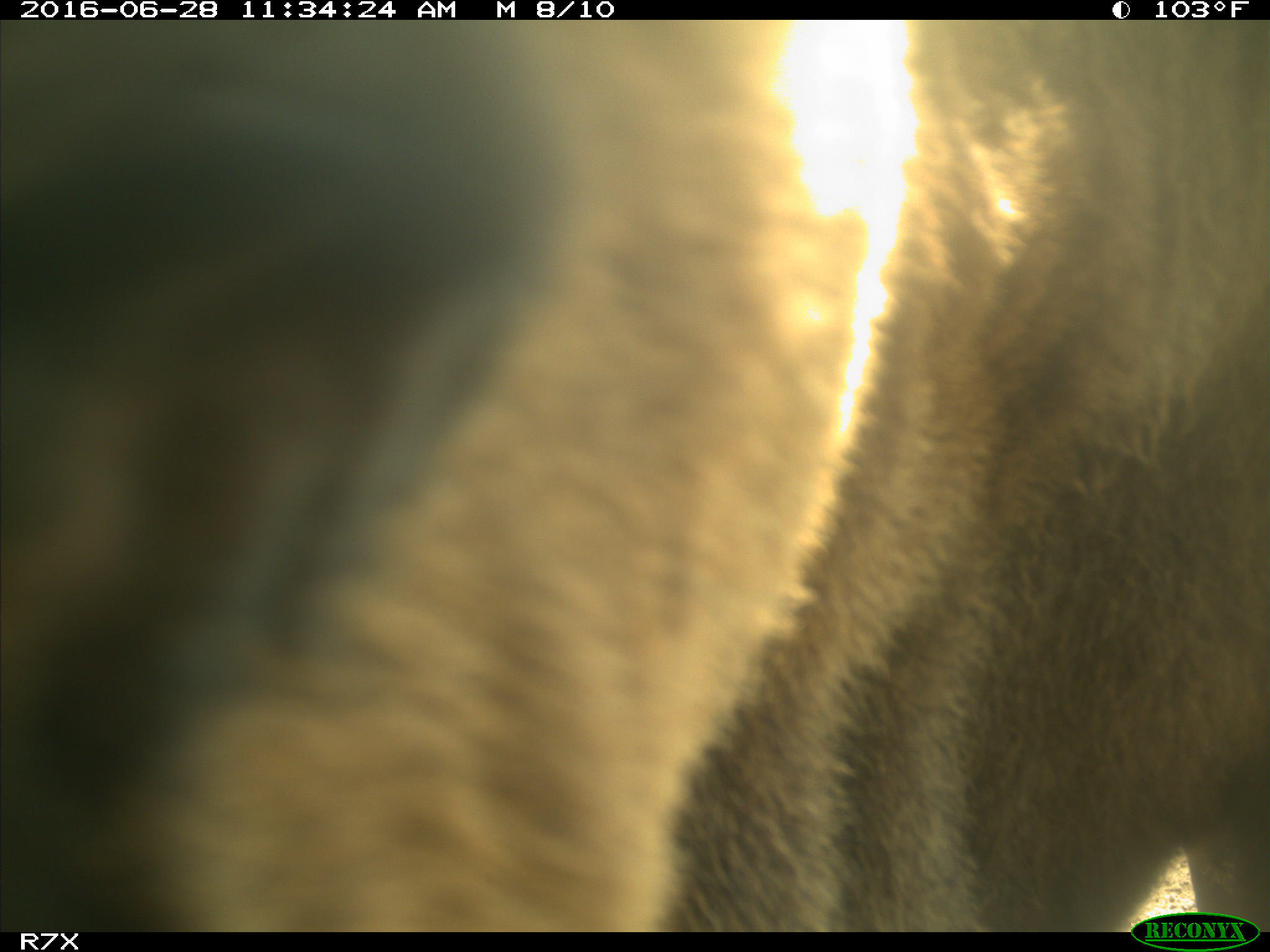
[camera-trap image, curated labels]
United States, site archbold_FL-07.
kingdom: Animalia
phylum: Chordata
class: Mammalia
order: Artiodactyla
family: Bovidae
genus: Bos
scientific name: Bos taurus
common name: domestic cow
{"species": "Bos taurus (domestic cow)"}